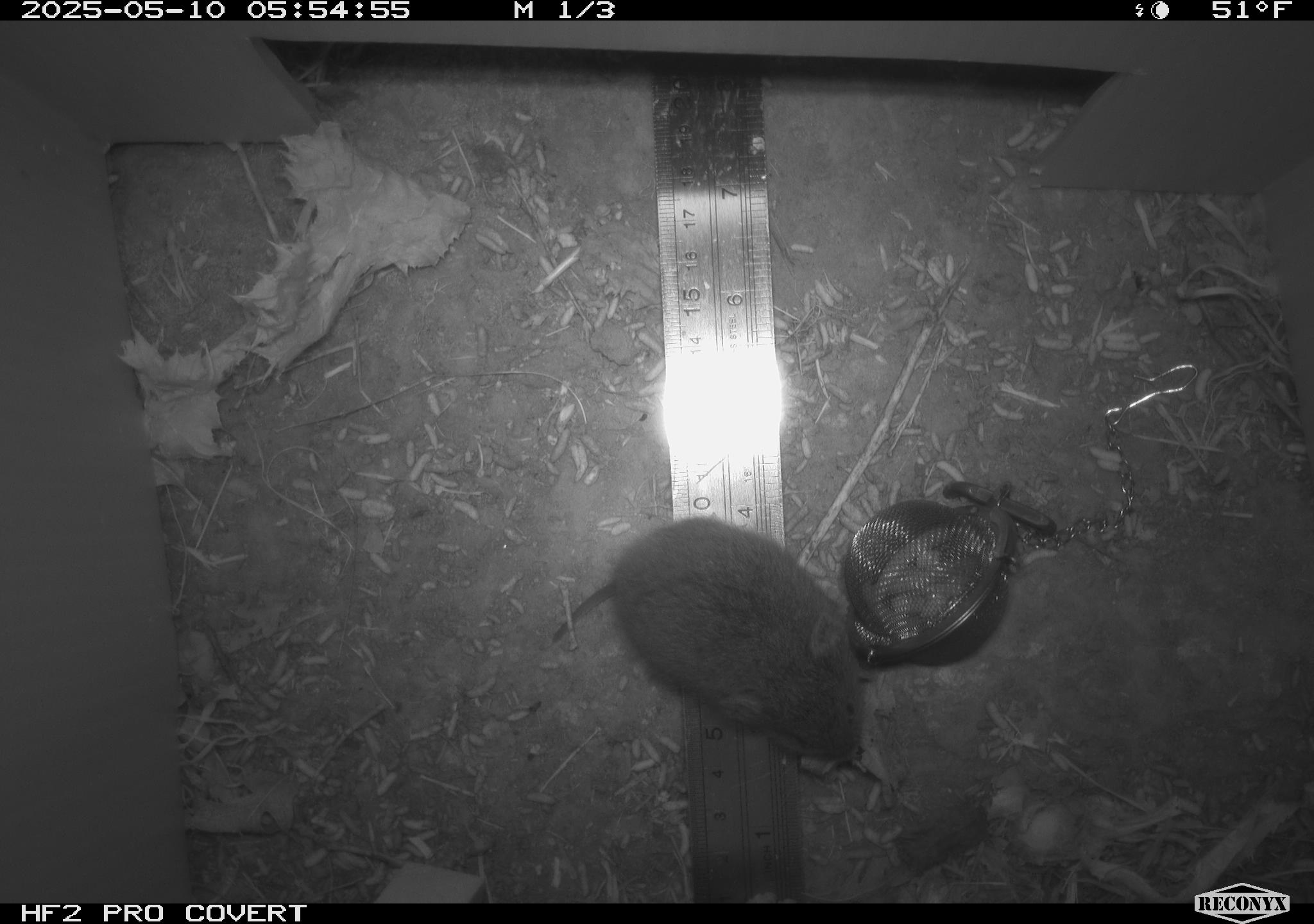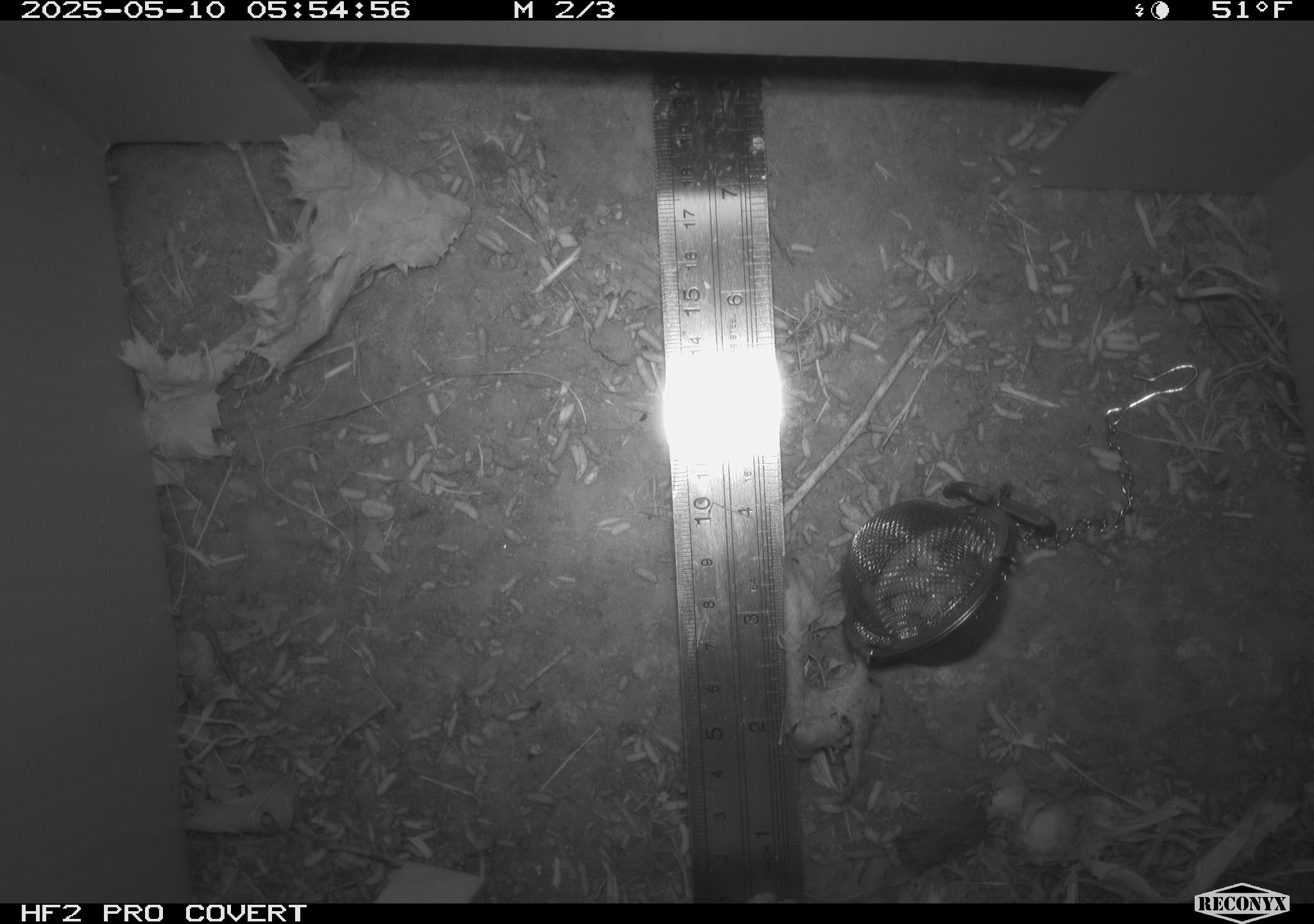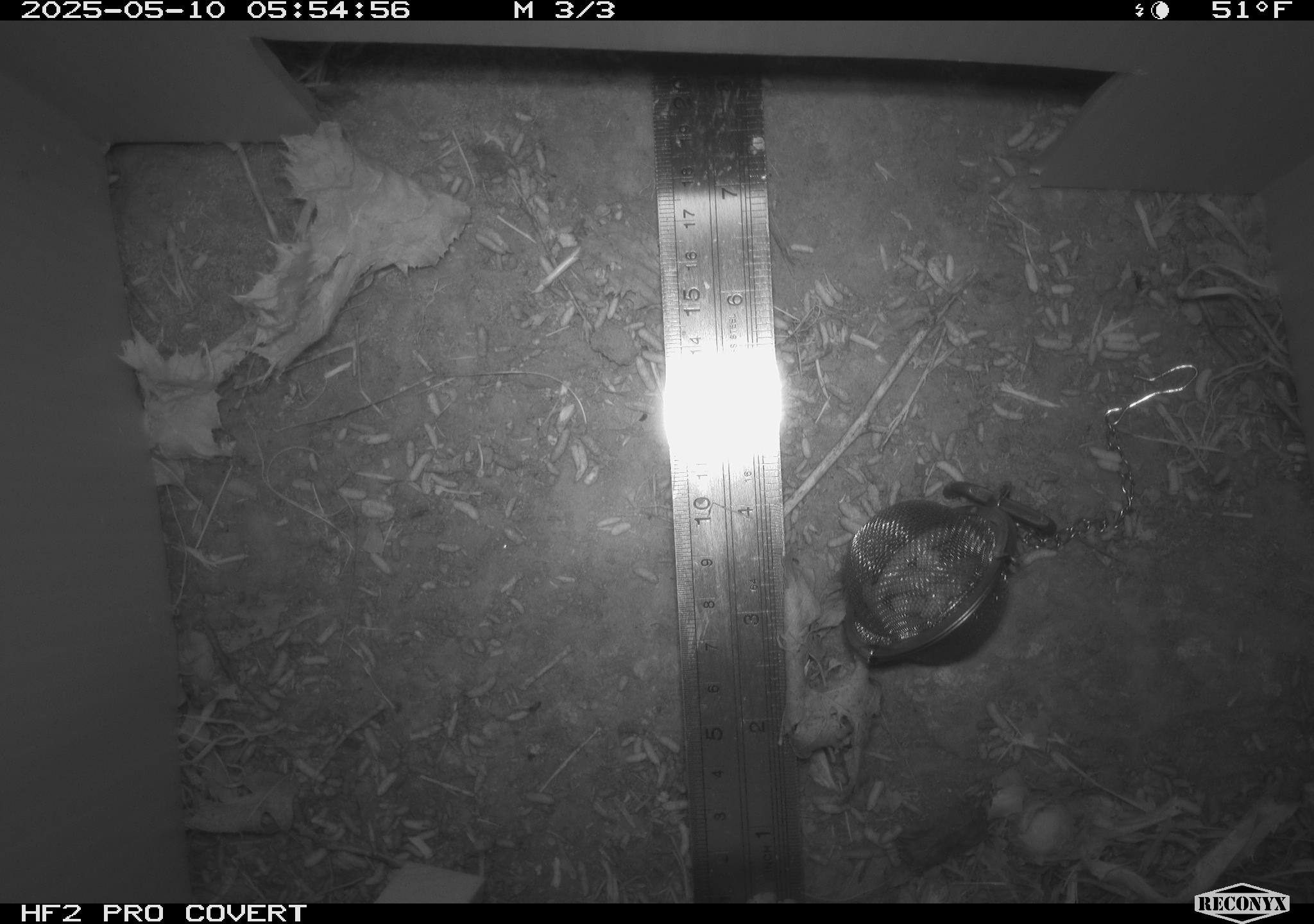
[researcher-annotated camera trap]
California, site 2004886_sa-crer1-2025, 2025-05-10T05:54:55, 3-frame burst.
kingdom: Animalia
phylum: Chordata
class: Mammalia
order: Rodentia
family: Cricetidae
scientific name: Arvicolinae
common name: voles, lemmings, and muskrats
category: arvicolinae subfamily